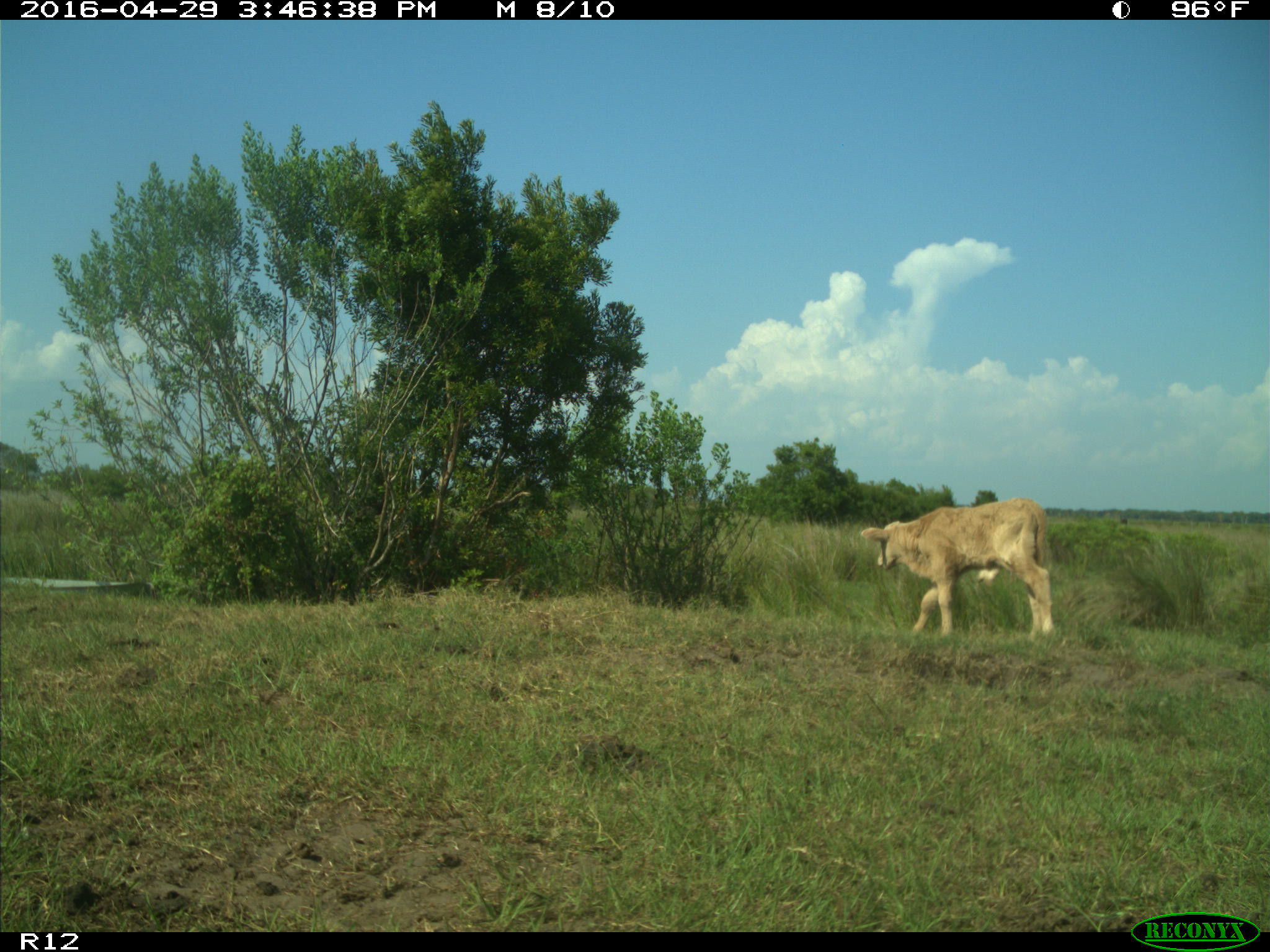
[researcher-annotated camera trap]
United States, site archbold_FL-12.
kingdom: Animalia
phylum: Chordata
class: Mammalia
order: Artiodactyla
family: Bovidae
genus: Bos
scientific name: Bos taurus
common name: domestic cow